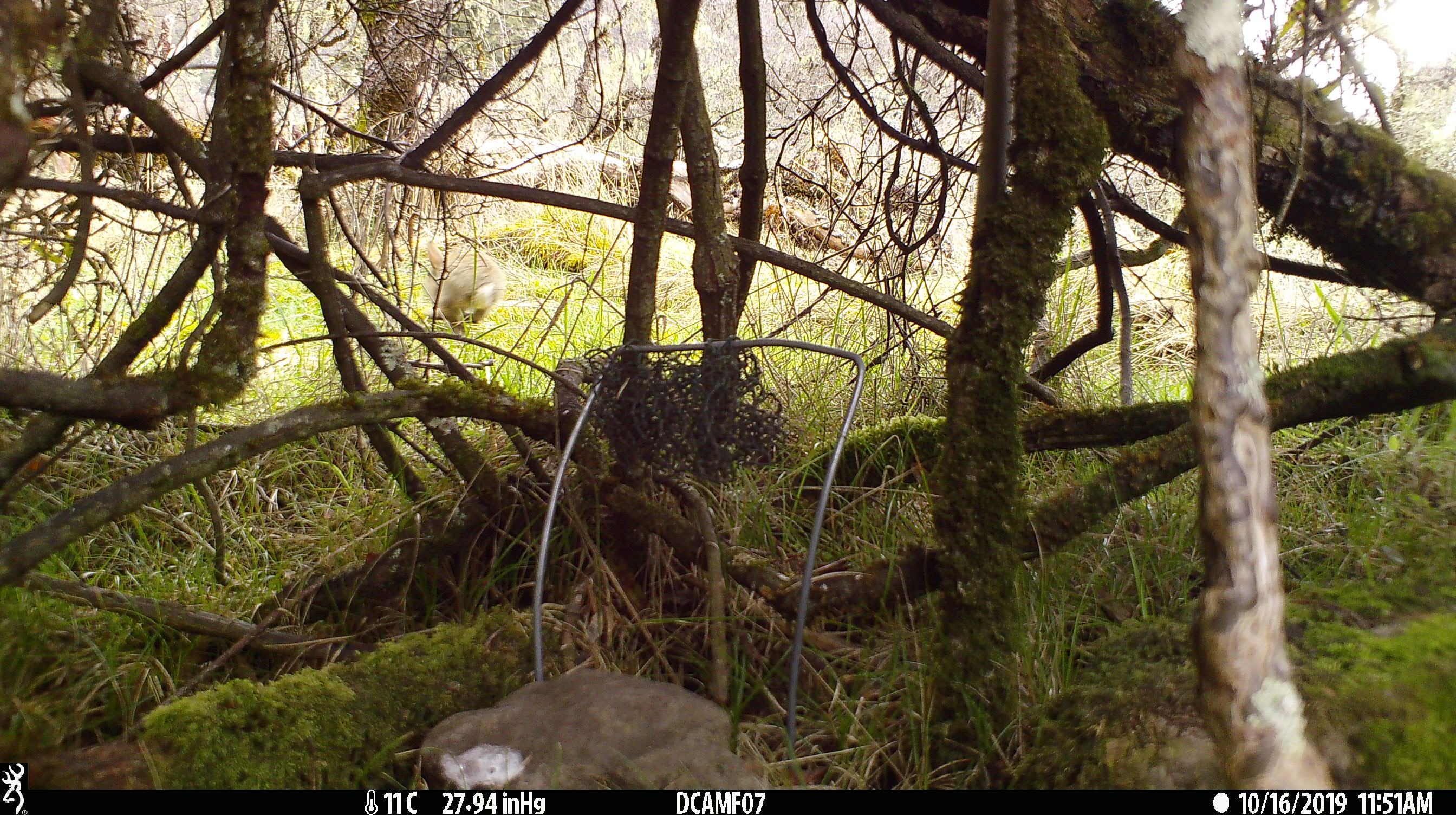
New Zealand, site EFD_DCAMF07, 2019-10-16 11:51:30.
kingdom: Animalia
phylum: Chordata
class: Mammalia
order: Lagomorpha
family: Leporidae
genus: Oryctolagus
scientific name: Oryctolagus cuniculus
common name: european rabbit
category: rabbit